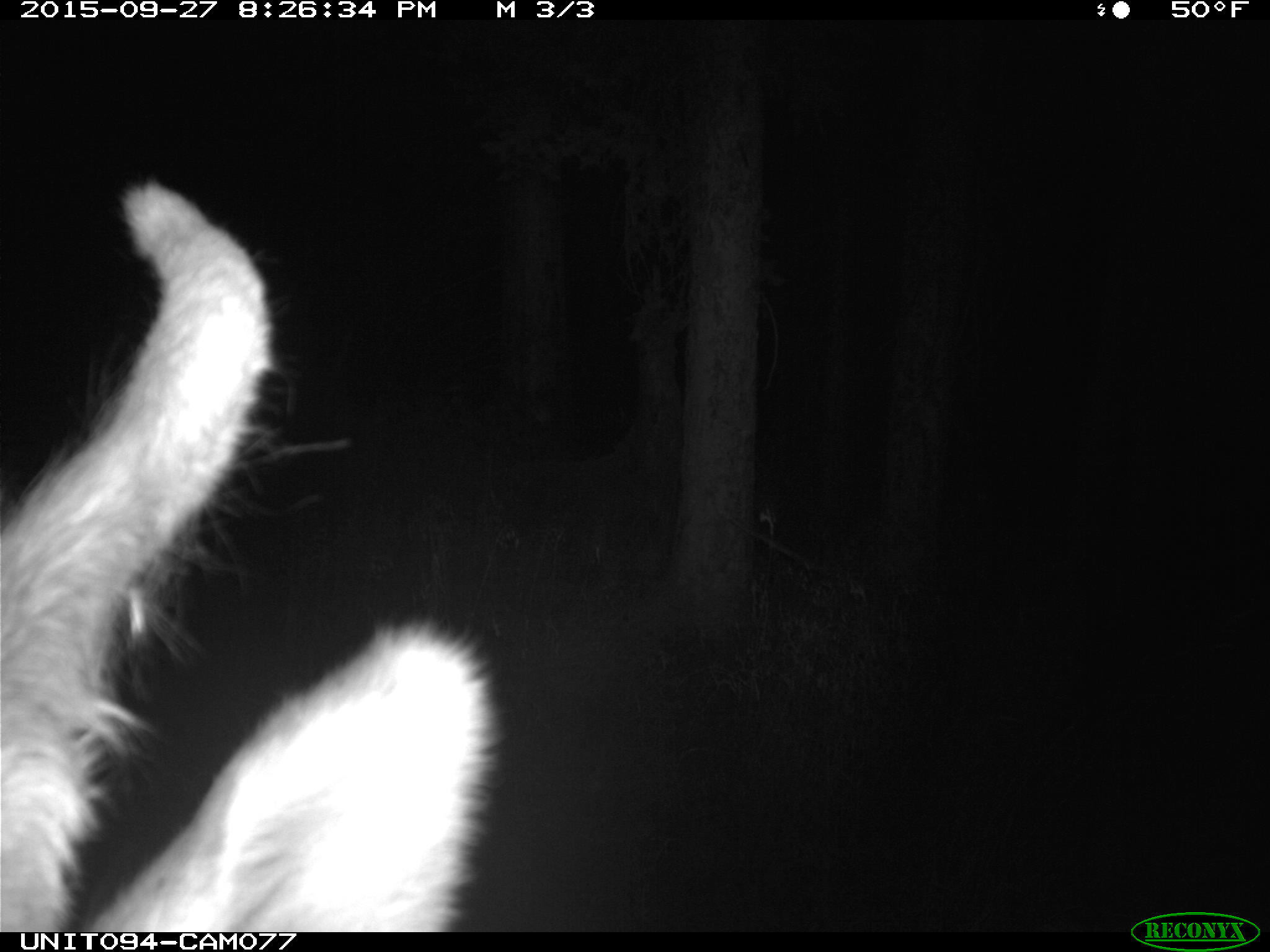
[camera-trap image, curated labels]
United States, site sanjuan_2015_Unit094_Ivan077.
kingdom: Animalia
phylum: Chordata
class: Mammalia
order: Artiodactyla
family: Cervidae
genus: Cervus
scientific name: Cervus elaphus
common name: red deer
Cervus elaphus (red deer).